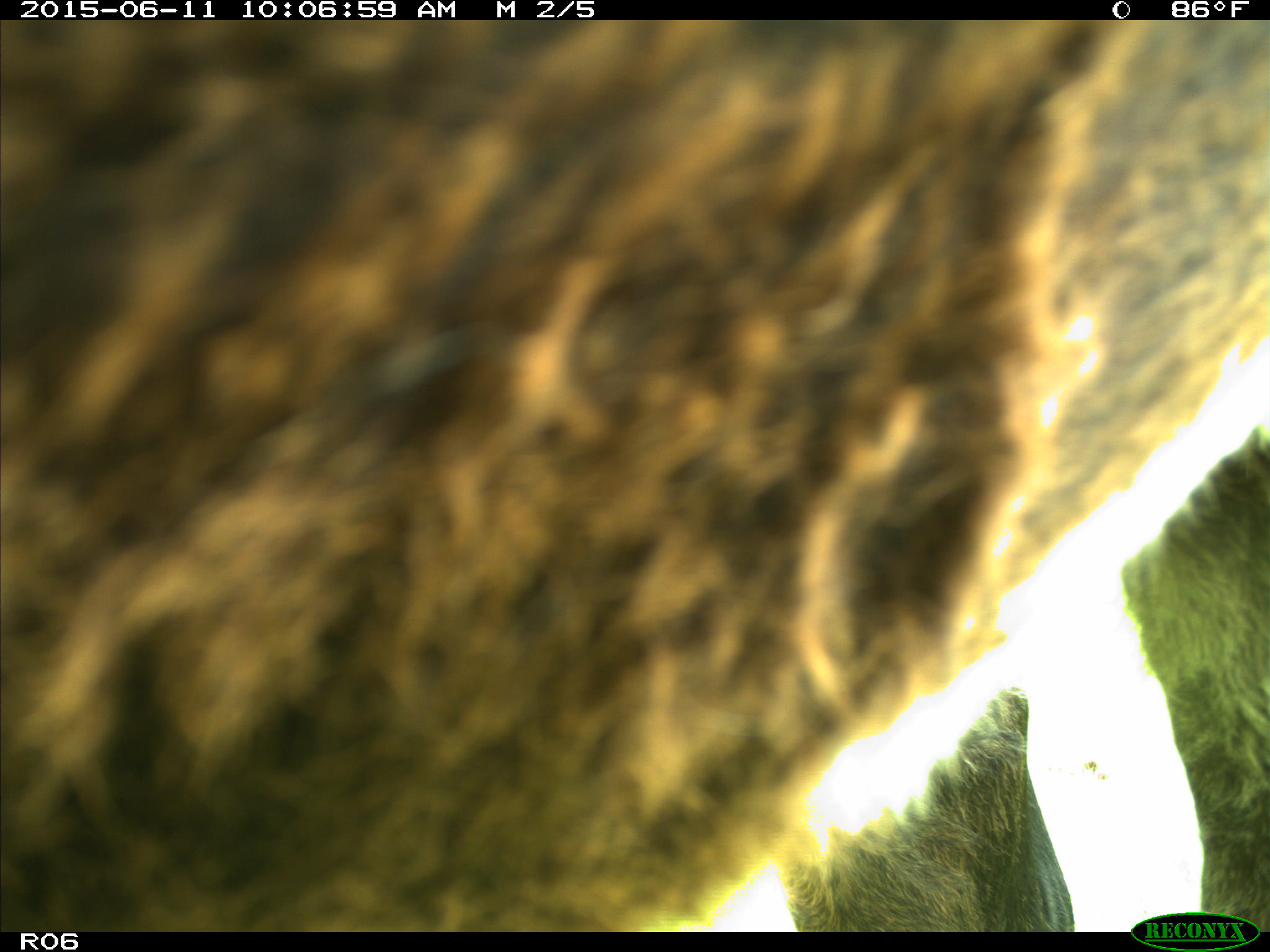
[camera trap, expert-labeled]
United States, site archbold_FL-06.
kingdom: Animalia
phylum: Chordata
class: Mammalia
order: Artiodactyla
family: Bovidae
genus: Bos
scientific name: Bos taurus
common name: domestic cow